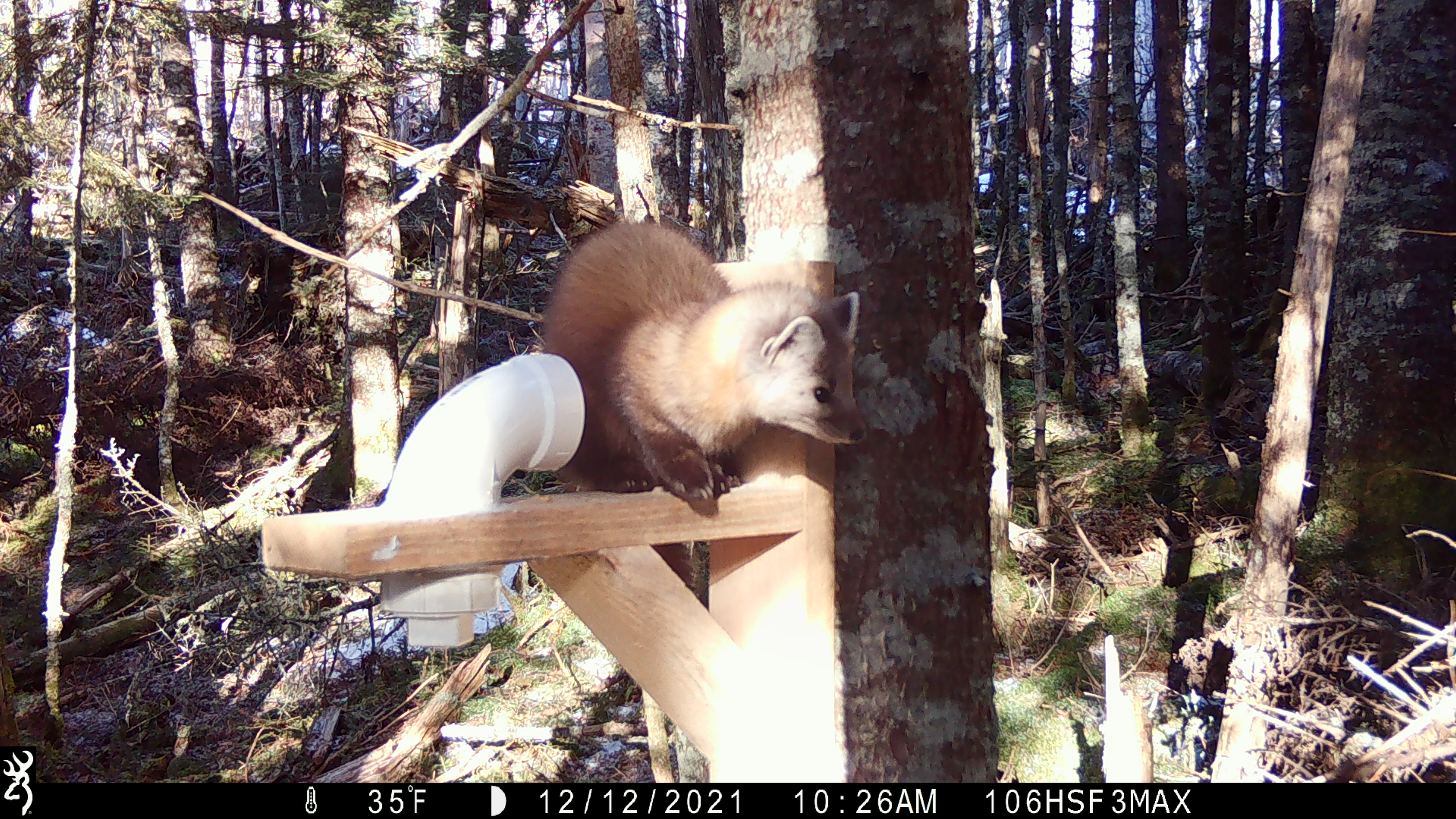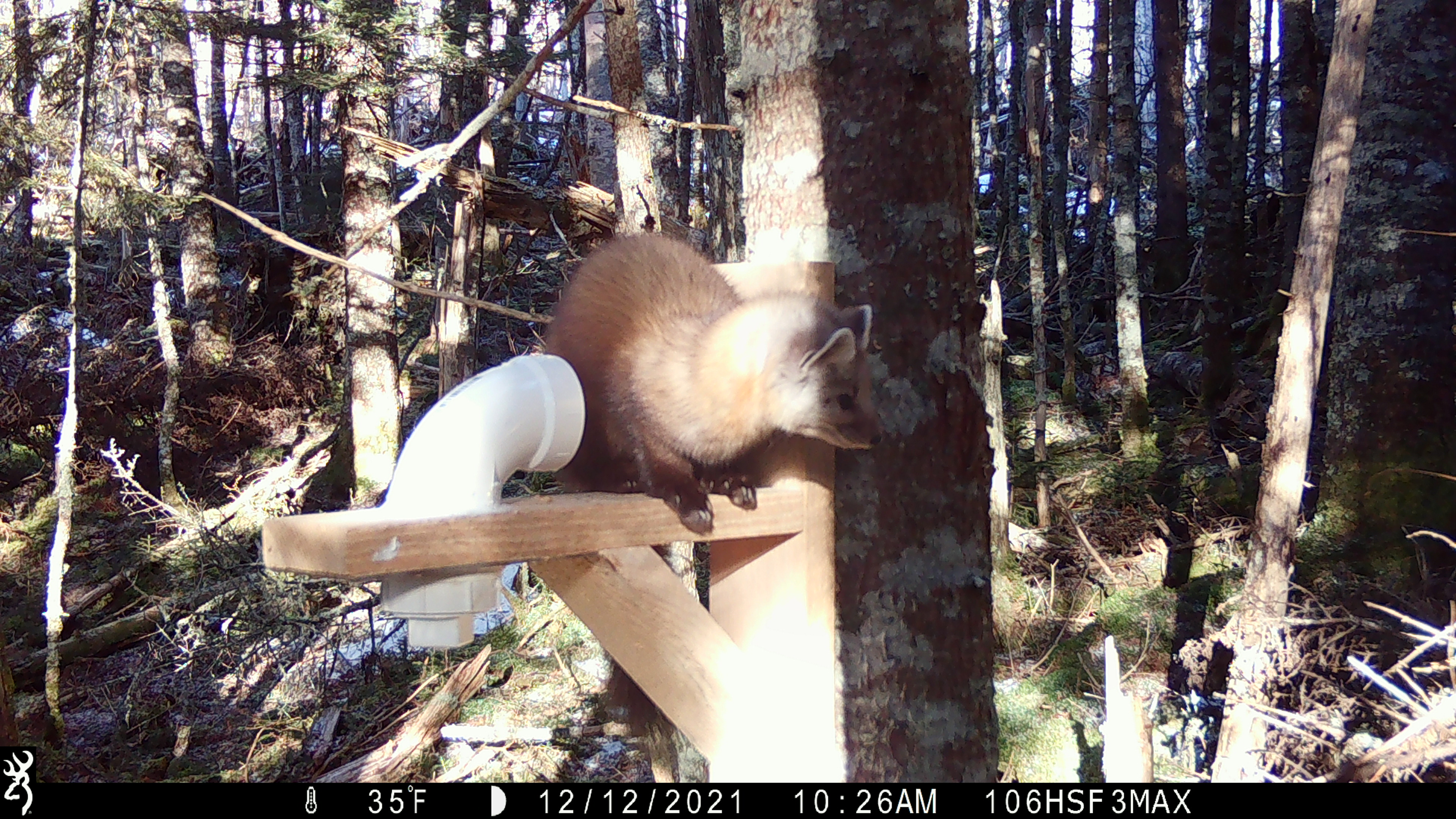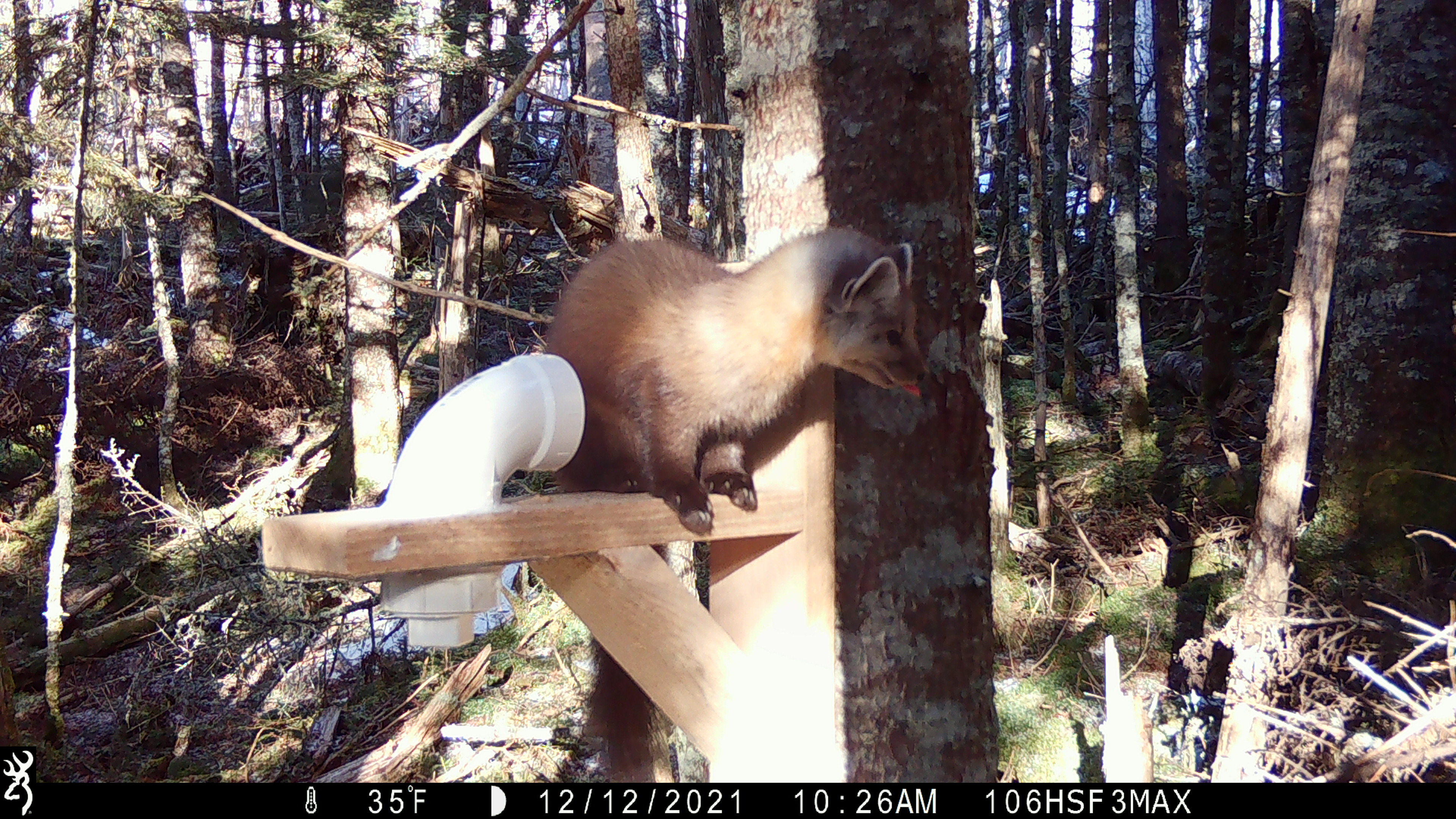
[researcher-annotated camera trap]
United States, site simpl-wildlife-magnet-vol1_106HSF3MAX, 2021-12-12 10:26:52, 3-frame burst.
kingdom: Animalia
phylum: Chordata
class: Mammalia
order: Carnivora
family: Mustelidae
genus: Martes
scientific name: Martes americana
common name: american marten